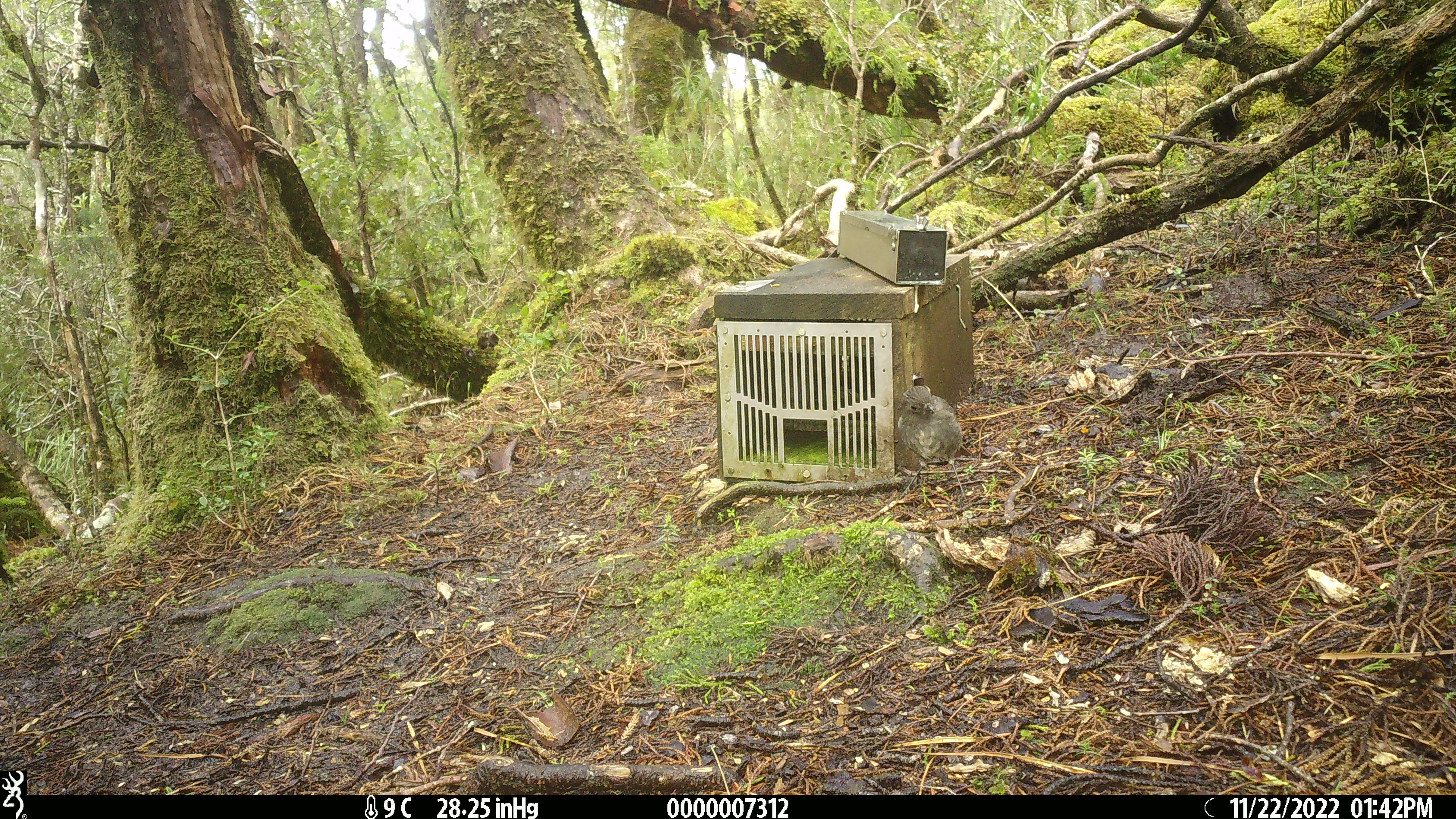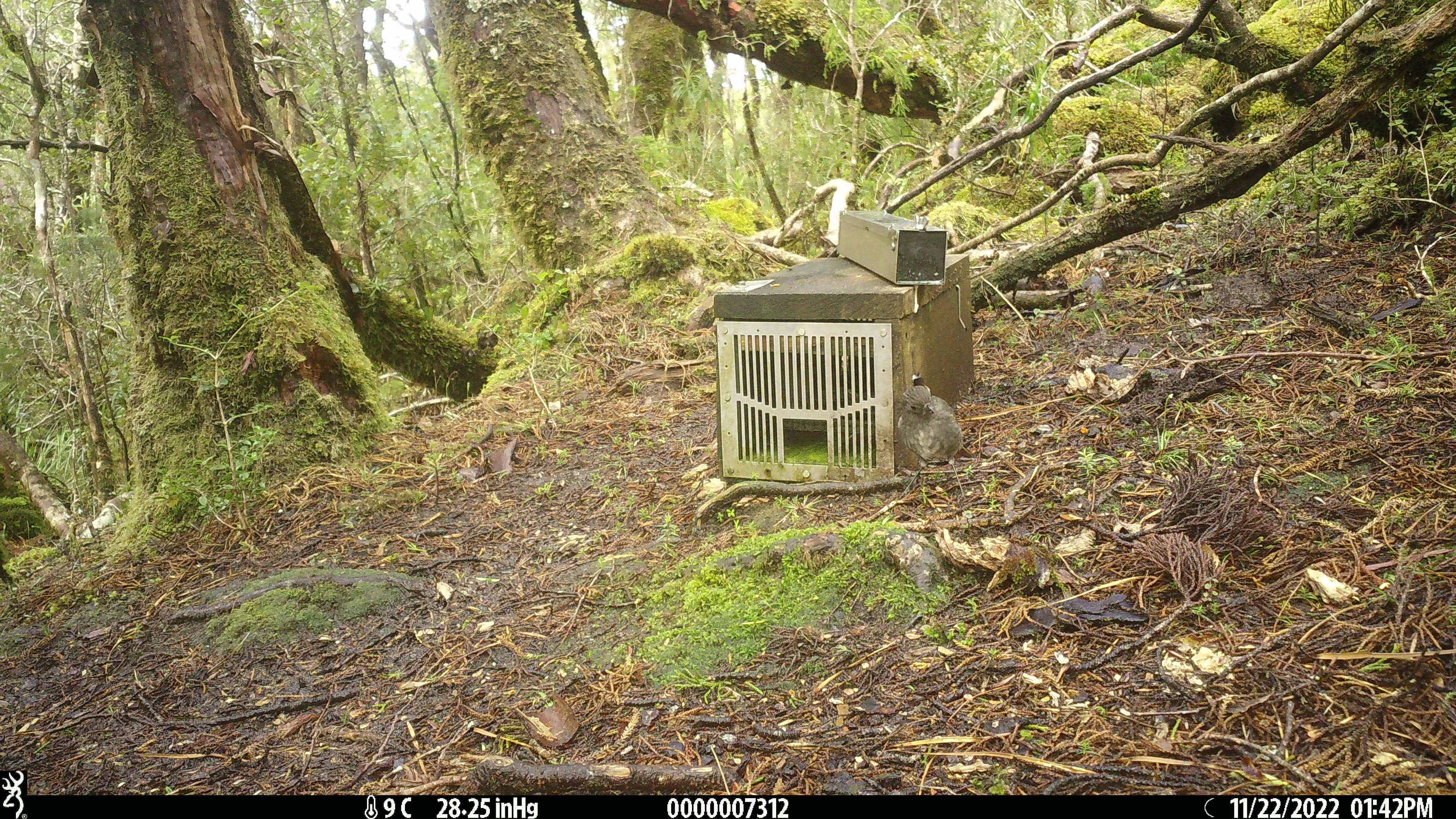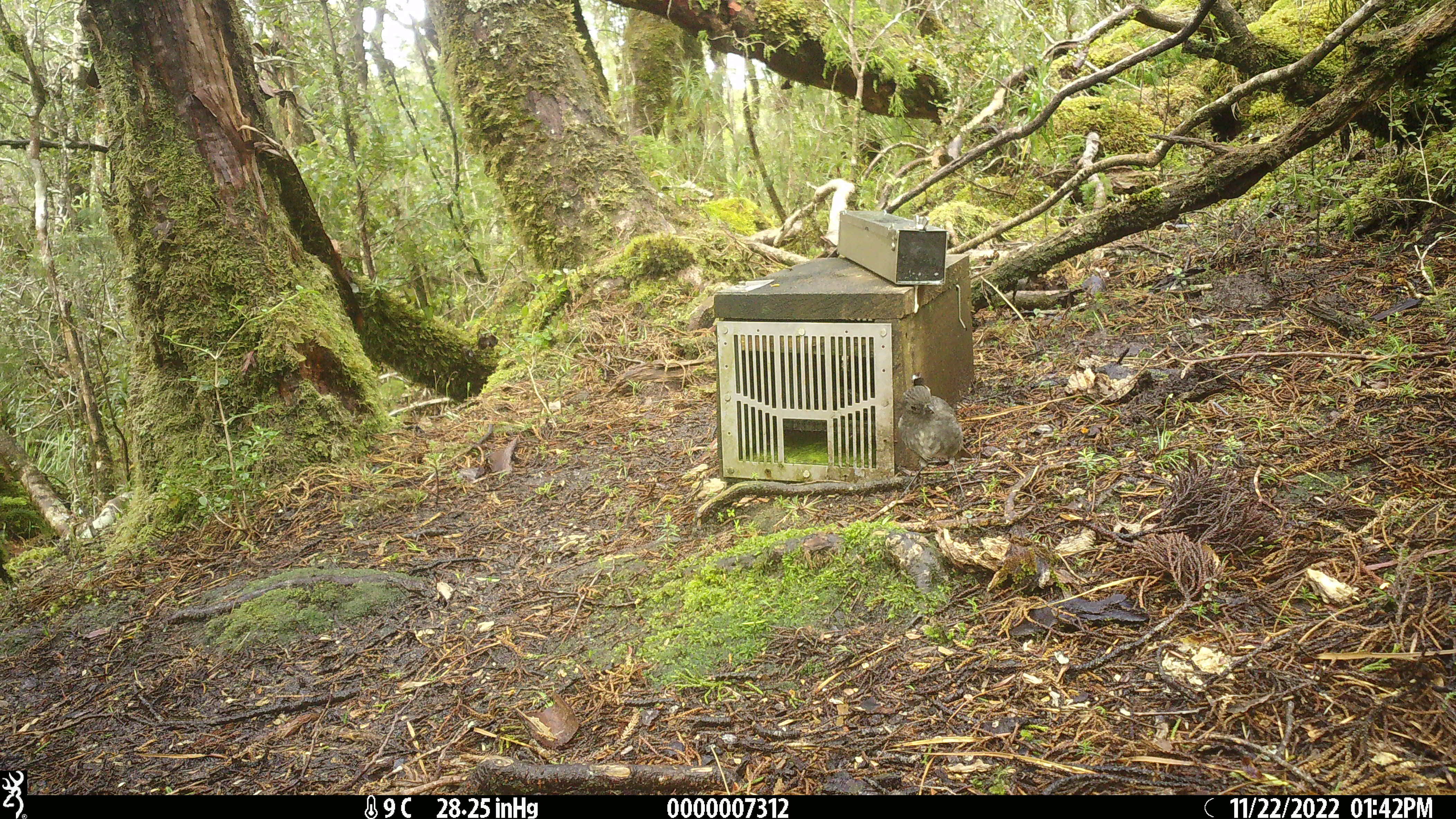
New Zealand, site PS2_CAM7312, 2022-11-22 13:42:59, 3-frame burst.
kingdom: Animalia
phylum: Chordata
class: Aves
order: Passeriformes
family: Petroicidae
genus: Petroica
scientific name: Petroica australis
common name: new zealand robin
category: robin